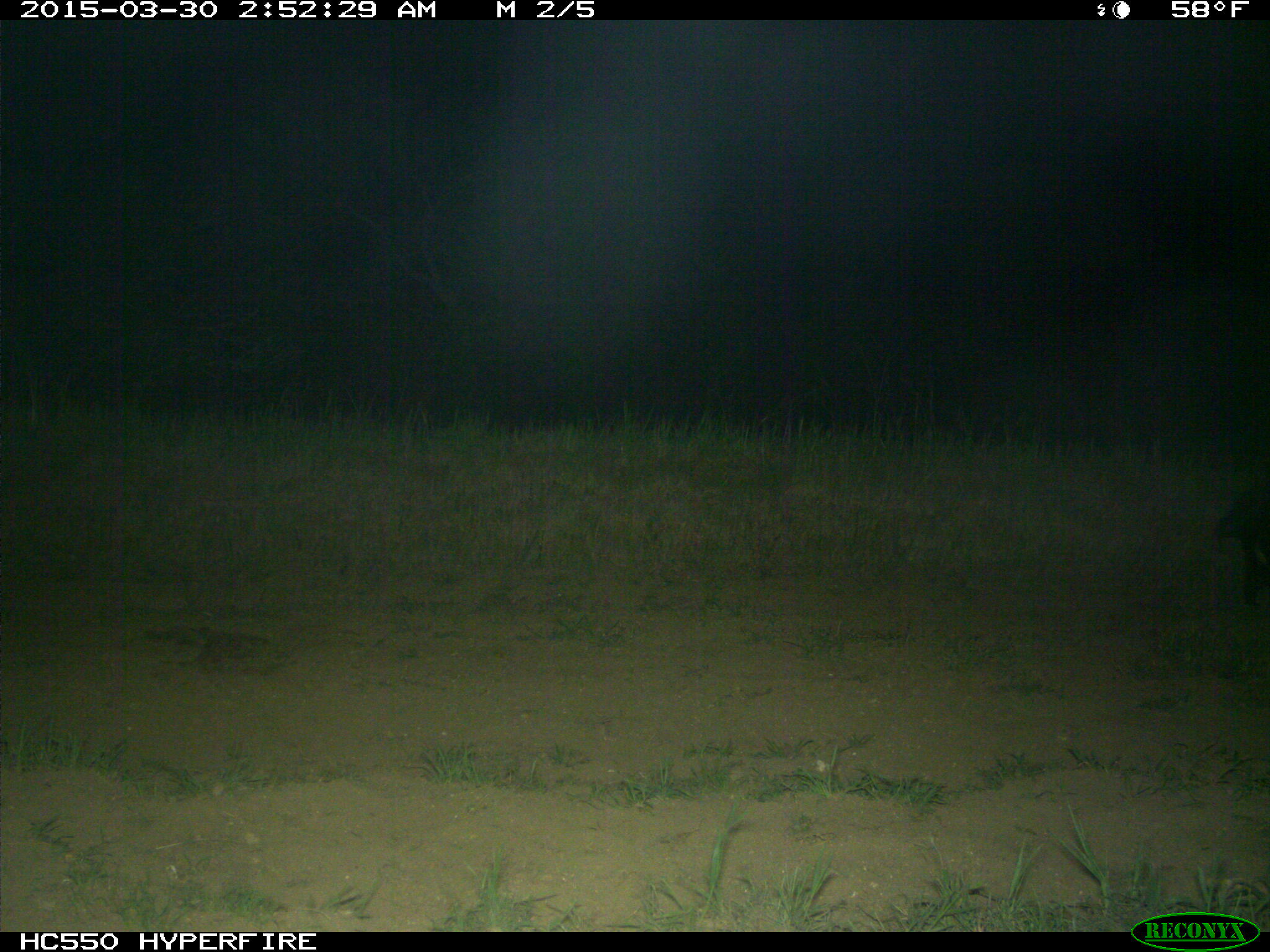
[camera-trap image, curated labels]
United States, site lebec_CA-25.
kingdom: Animalia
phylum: Chordata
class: Mammalia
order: Carnivora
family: Mephitidae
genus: Mephitis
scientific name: Mephitis mephitis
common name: striped skunk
Mephitis mephitis (striped skunk).